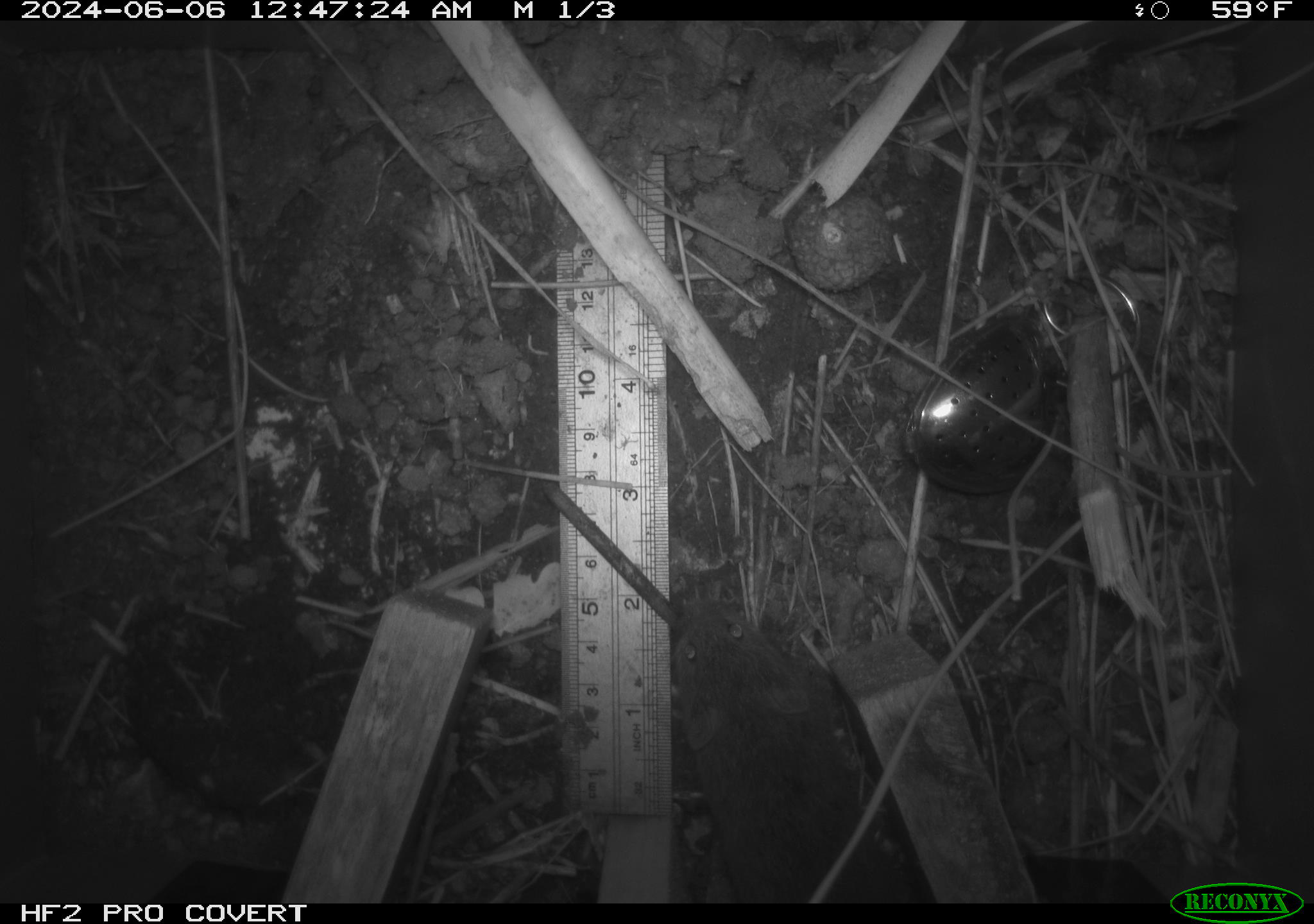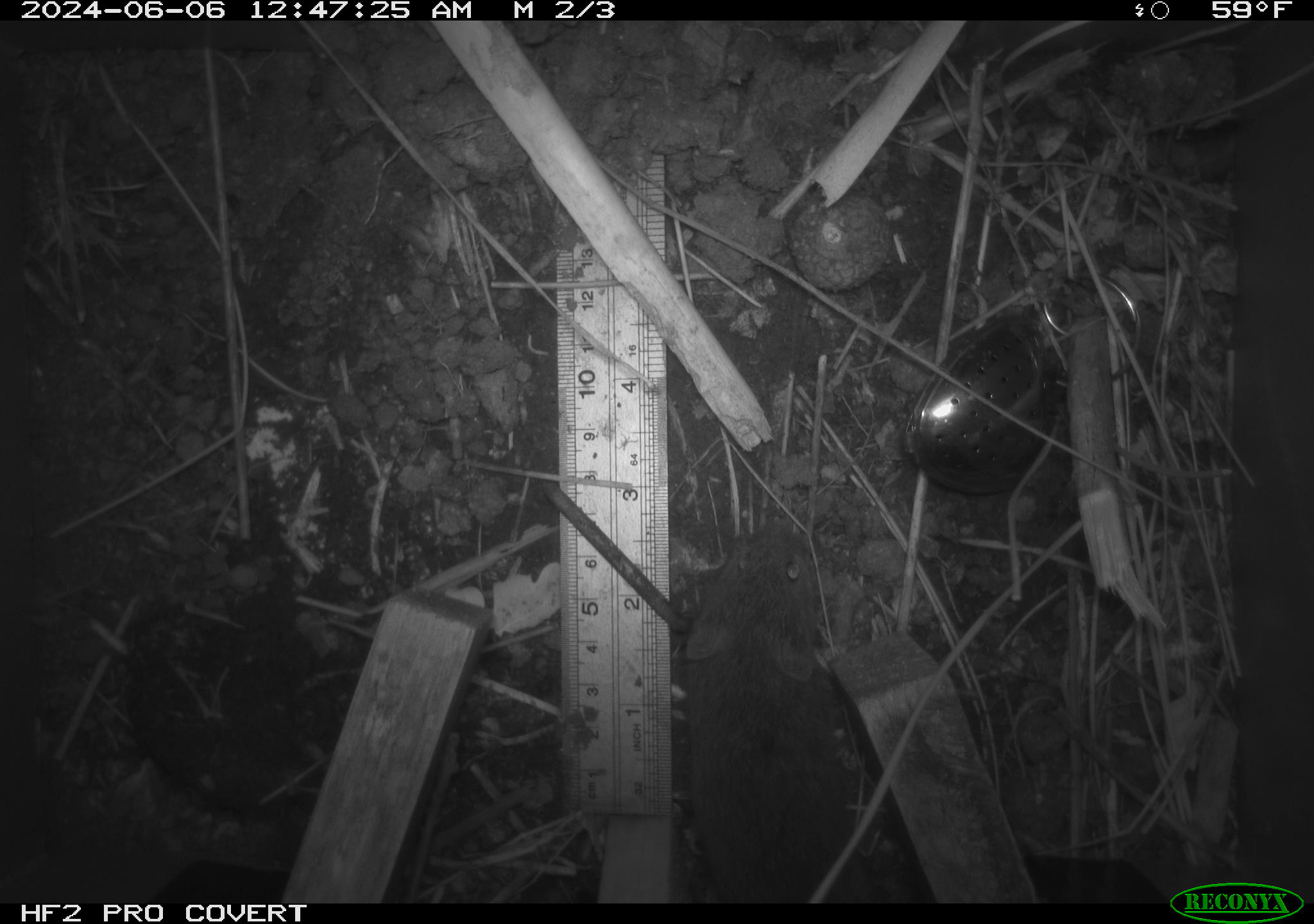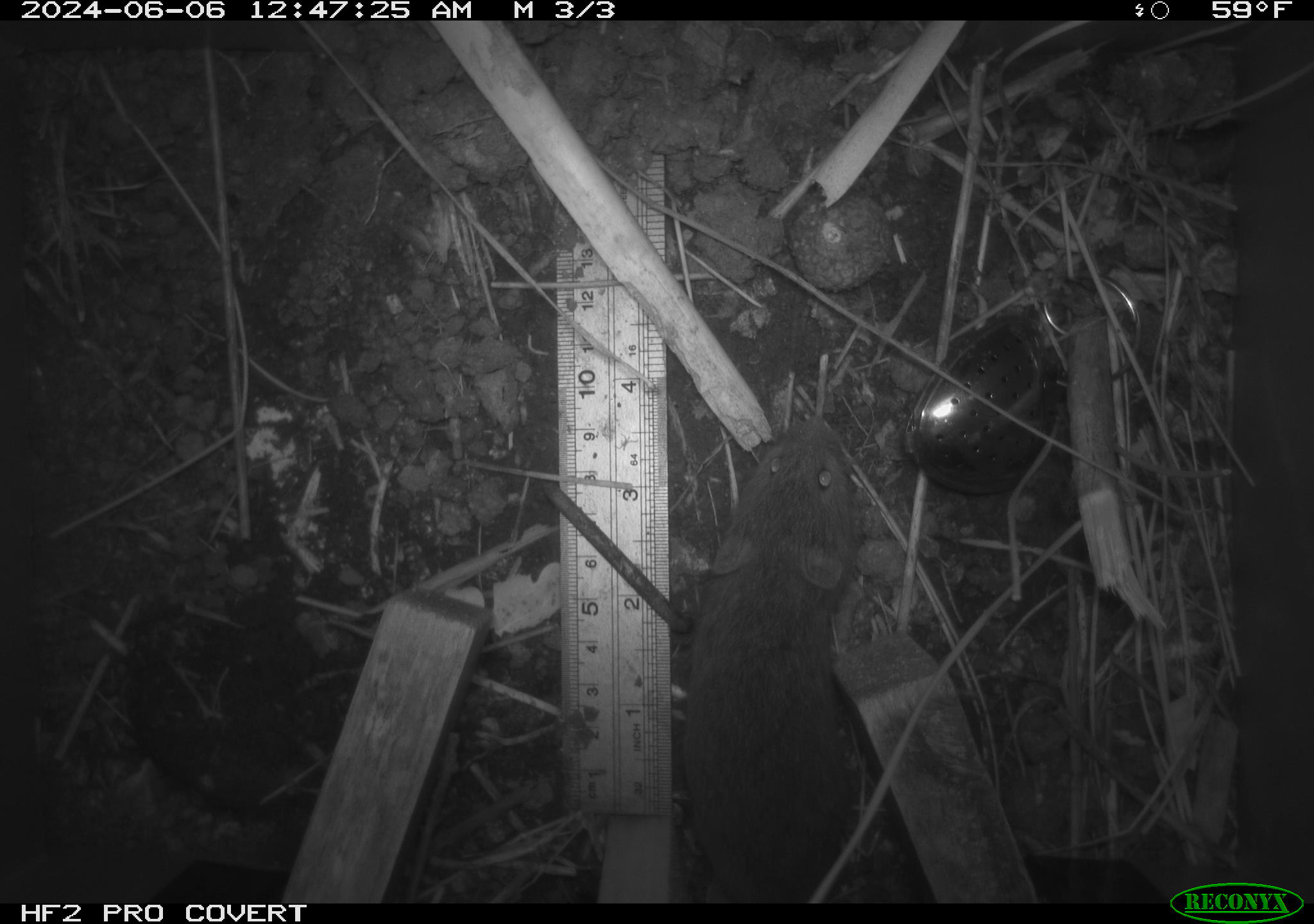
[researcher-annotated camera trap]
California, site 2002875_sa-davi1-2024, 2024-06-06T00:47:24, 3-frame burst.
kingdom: Animalia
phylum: Chordata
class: Mammalia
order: Rodentia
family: Cricetidae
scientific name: Arvicolinae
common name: voles, lemmings, and muskrats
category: arvicolinae subfamily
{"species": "arvicolinae subfamily (voles, lemmings, and muskrats) (Arvicolinae)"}